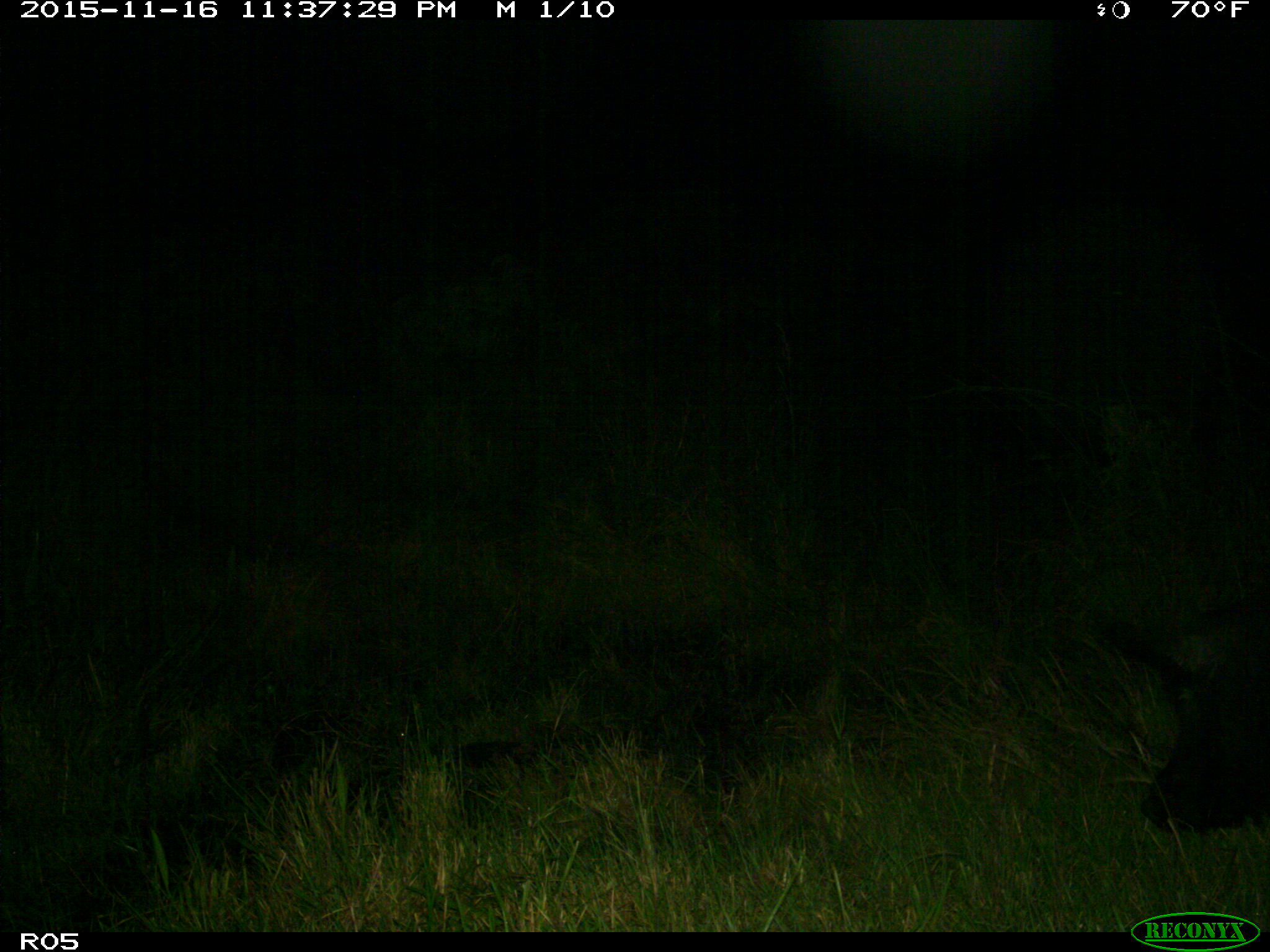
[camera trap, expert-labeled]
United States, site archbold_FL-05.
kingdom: Animalia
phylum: Chordata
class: Mammalia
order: Artiodactyla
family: Suidae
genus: Sus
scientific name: Sus scrofa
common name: wild boar